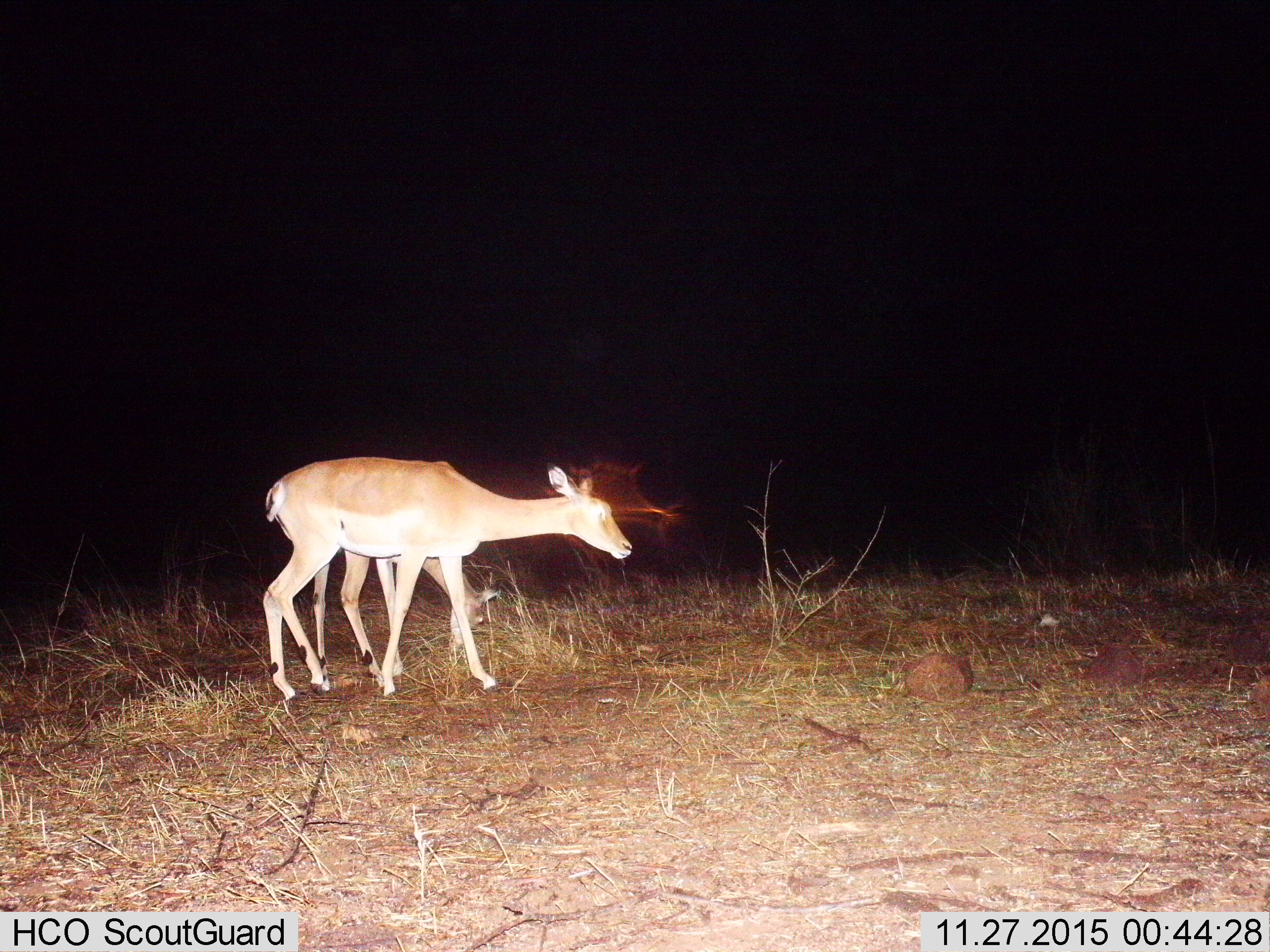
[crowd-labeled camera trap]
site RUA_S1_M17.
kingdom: Animalia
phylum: Chordata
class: Mammalia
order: Artiodactyla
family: Bovidae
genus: Aepyceros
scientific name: Aepyceros melampus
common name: impala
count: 2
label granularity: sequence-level